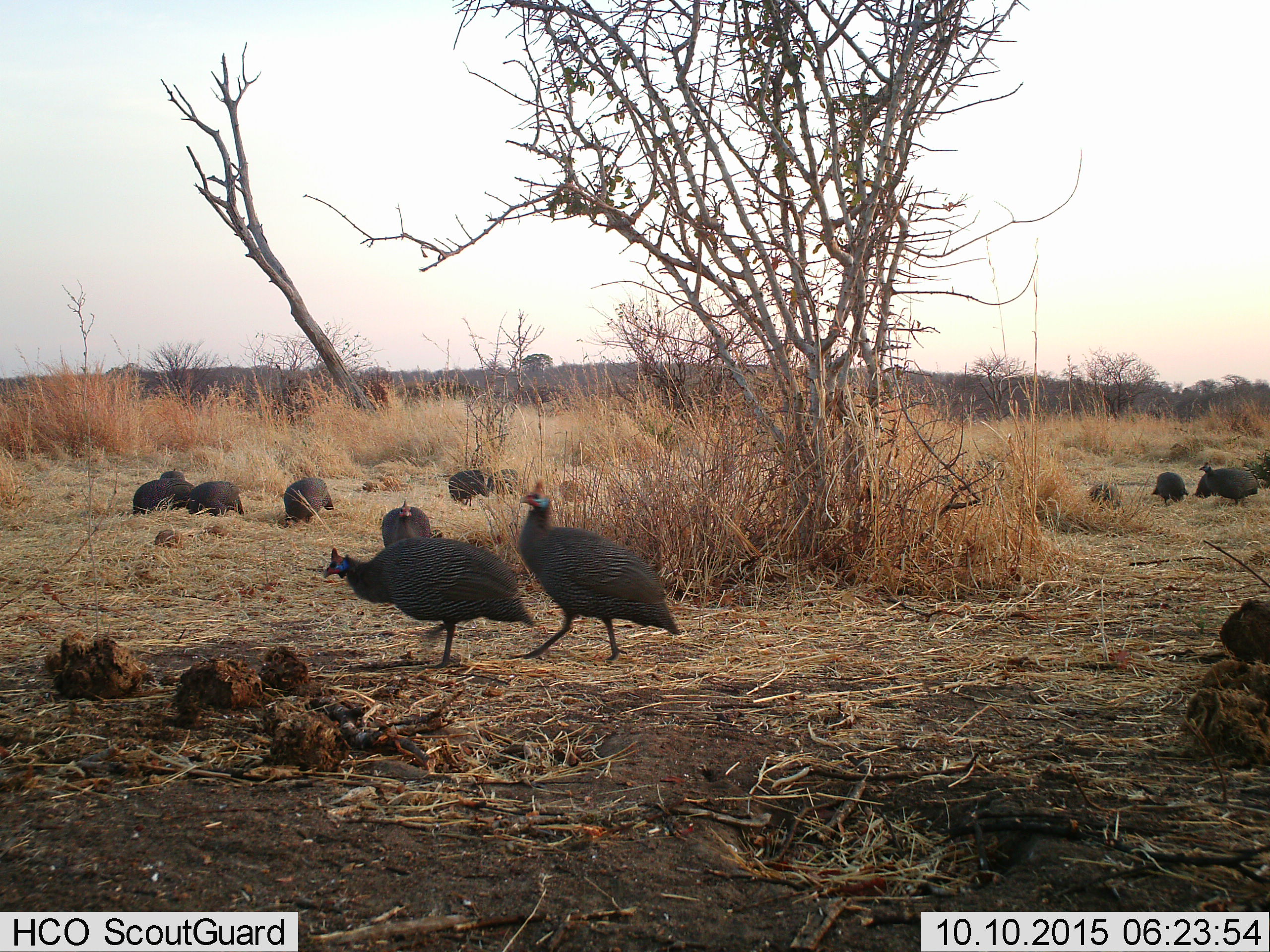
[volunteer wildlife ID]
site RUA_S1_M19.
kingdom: Animalia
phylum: Chordata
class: Aves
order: Galliformes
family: Numididae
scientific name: Numididae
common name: guineafowl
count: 11-50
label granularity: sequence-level